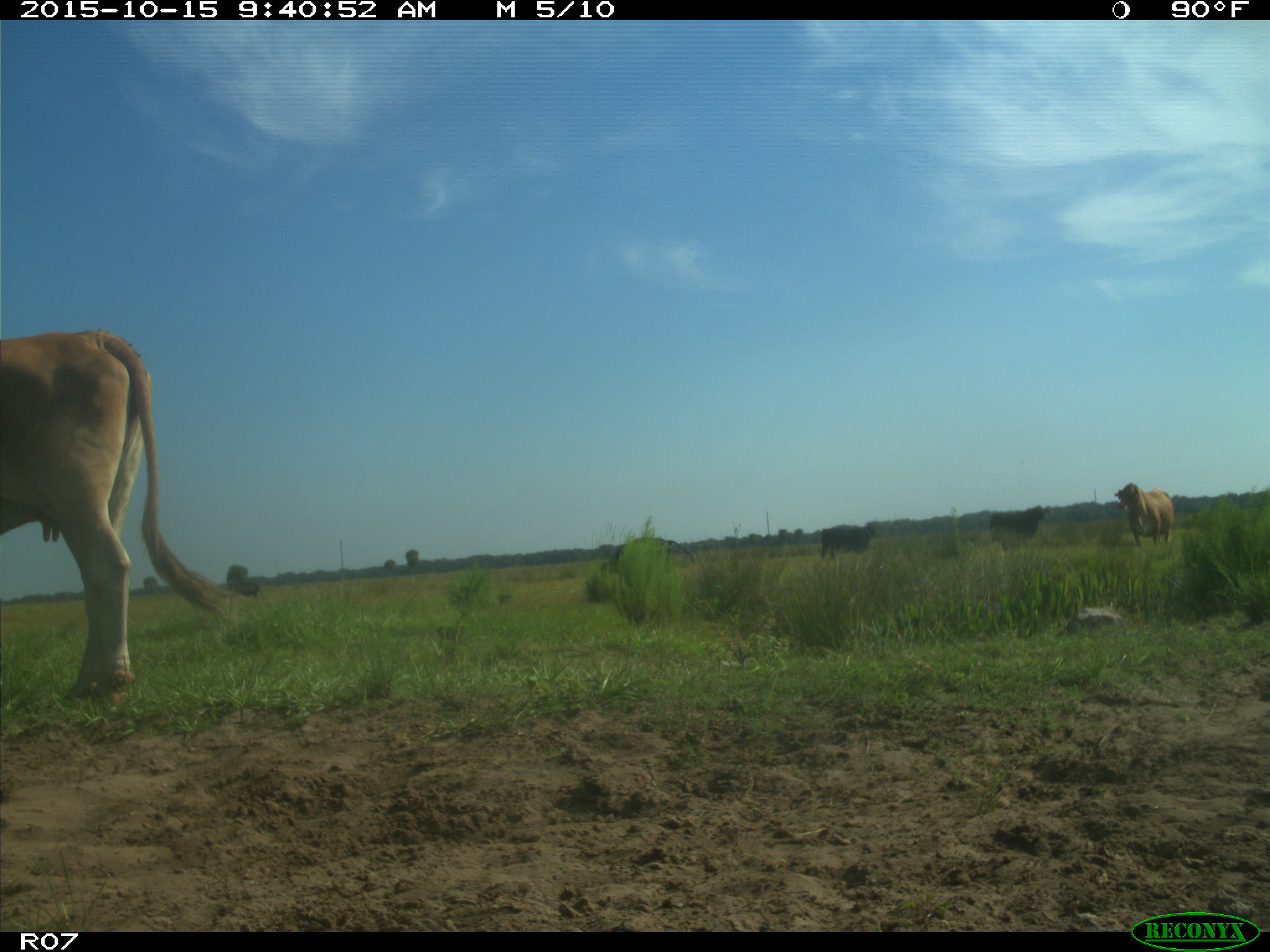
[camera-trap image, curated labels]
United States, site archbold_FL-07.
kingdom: Animalia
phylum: Chordata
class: Mammalia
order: Artiodactyla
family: Bovidae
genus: Bos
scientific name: Bos taurus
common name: domestic cow